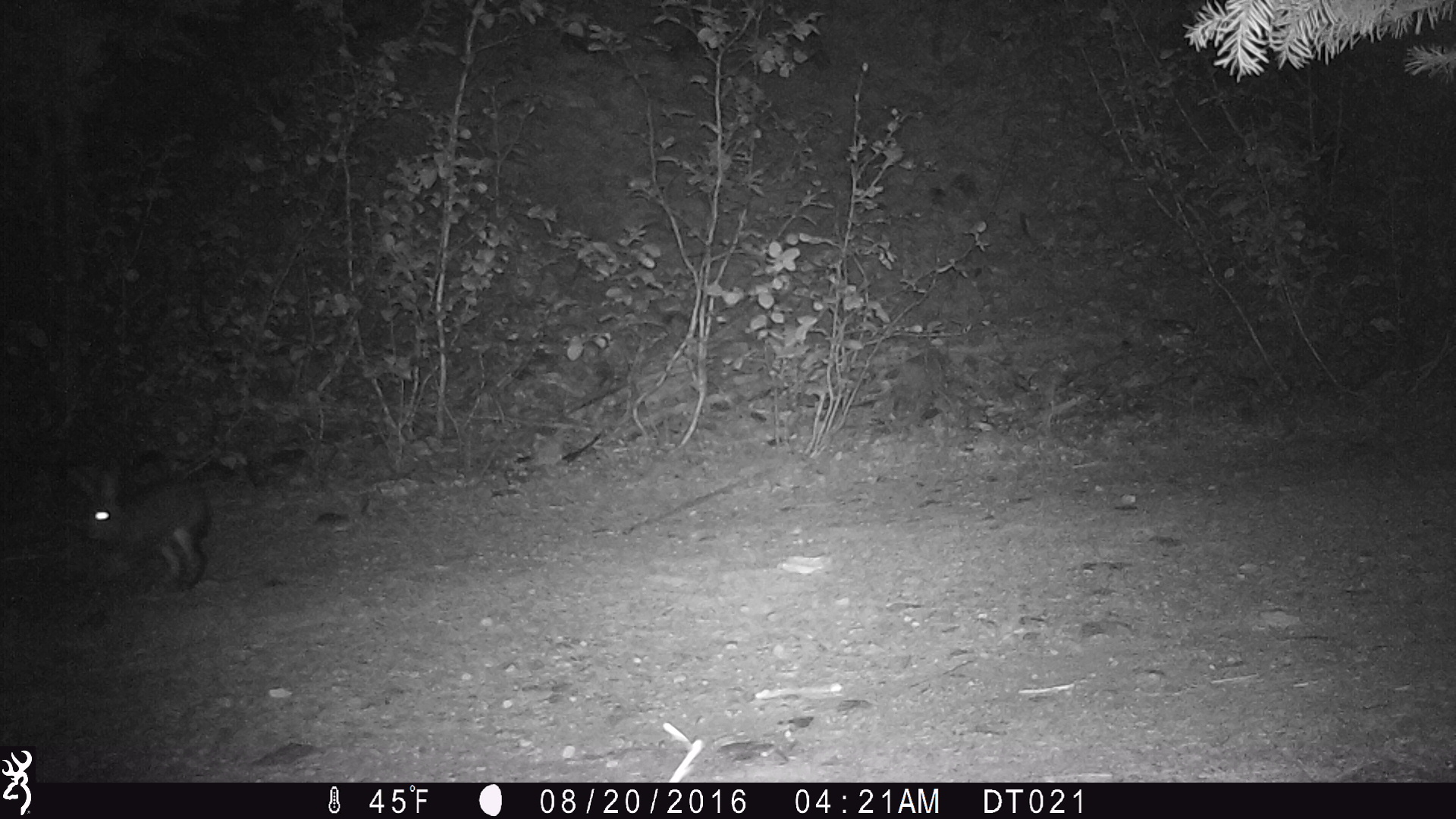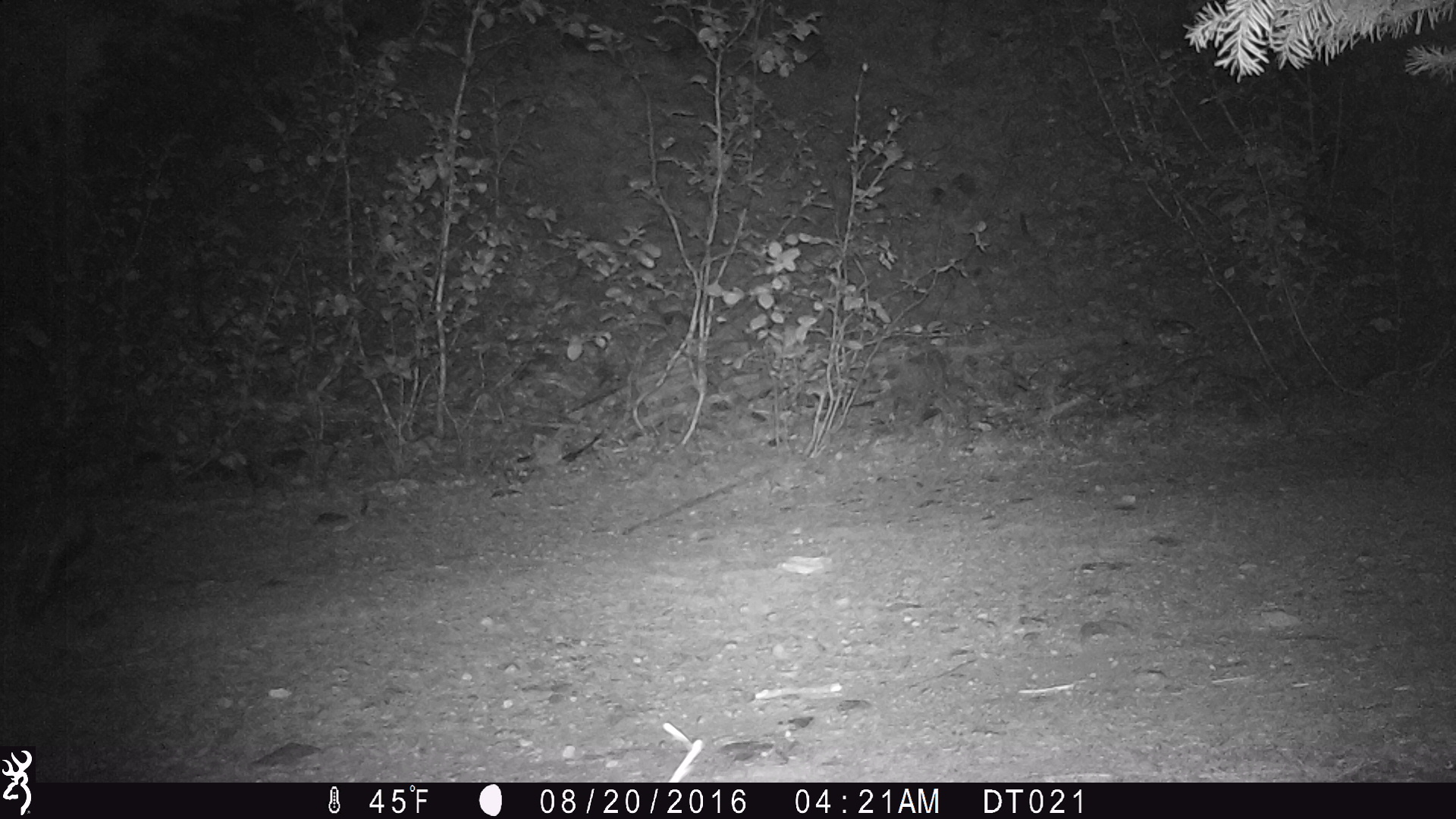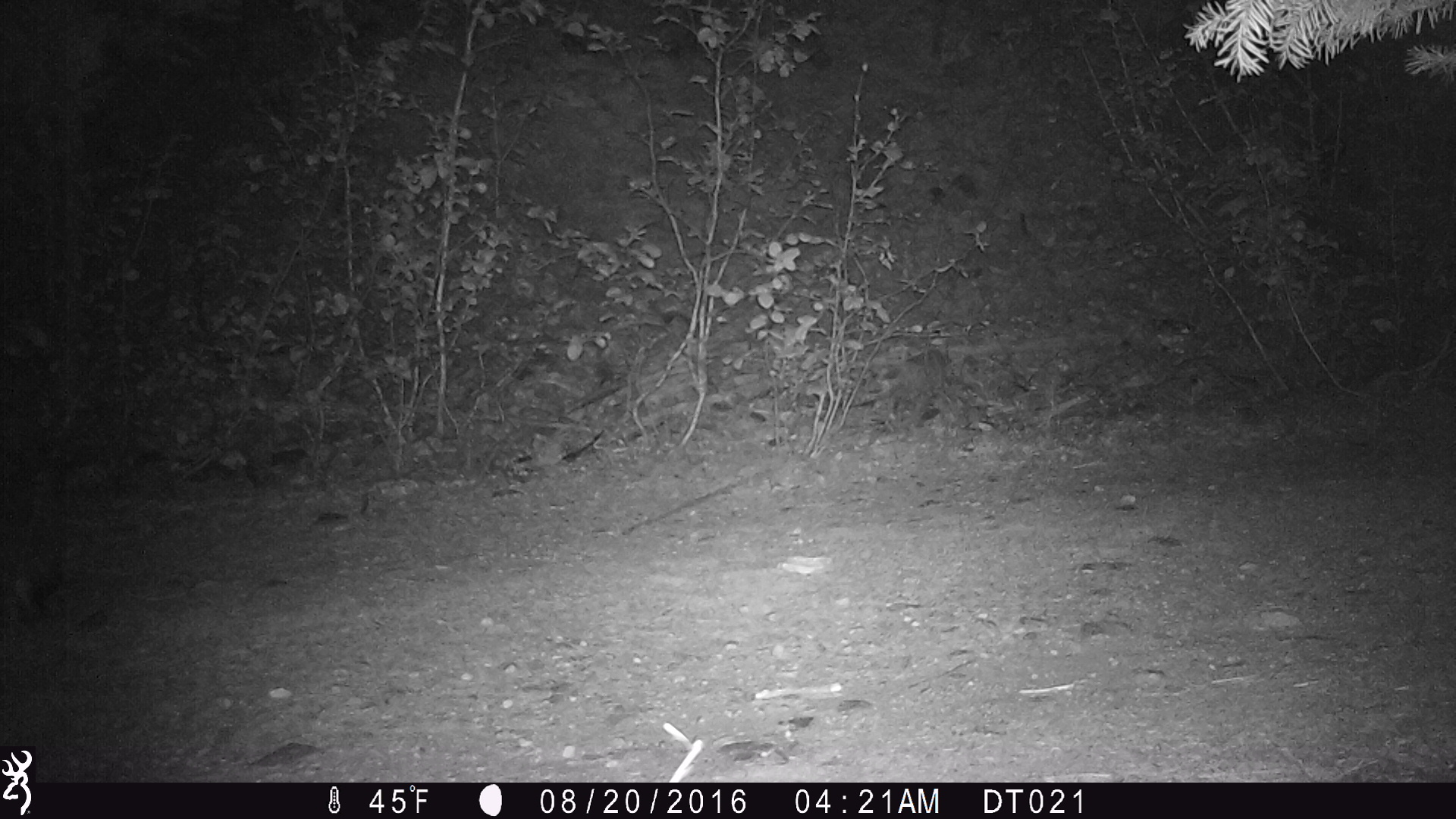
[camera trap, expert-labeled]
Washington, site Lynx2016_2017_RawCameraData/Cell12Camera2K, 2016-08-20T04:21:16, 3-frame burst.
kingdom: Animalia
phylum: Chordata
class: Mammalia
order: Lagomorpha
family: Leporidae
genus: Lepus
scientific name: Lepus americanus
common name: snowshoe hare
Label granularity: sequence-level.